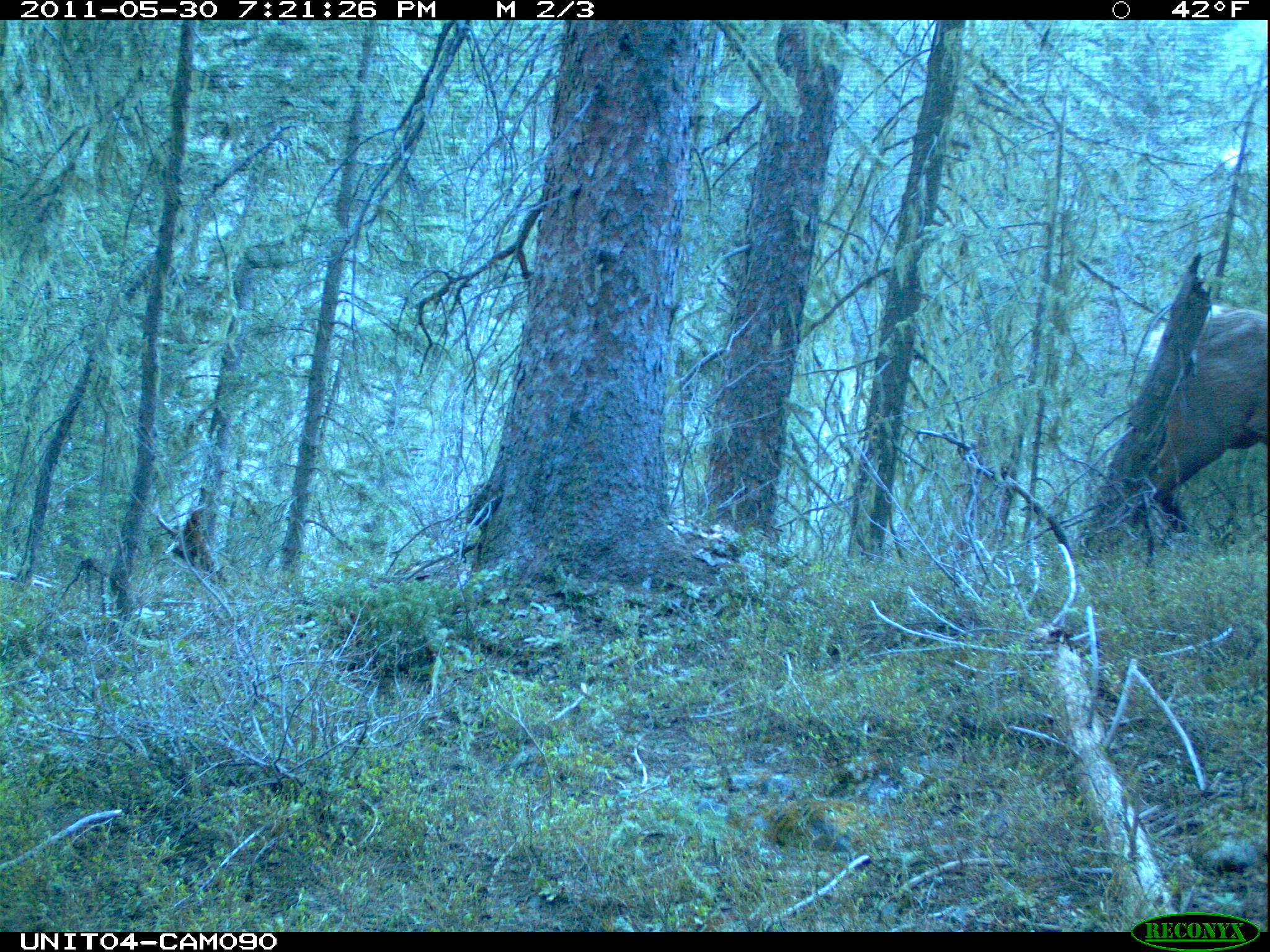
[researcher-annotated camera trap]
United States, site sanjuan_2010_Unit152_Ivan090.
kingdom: Animalia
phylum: Chordata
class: Mammalia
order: Artiodactyla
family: Cervidae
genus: Cervus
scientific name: Cervus elaphus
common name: red deer